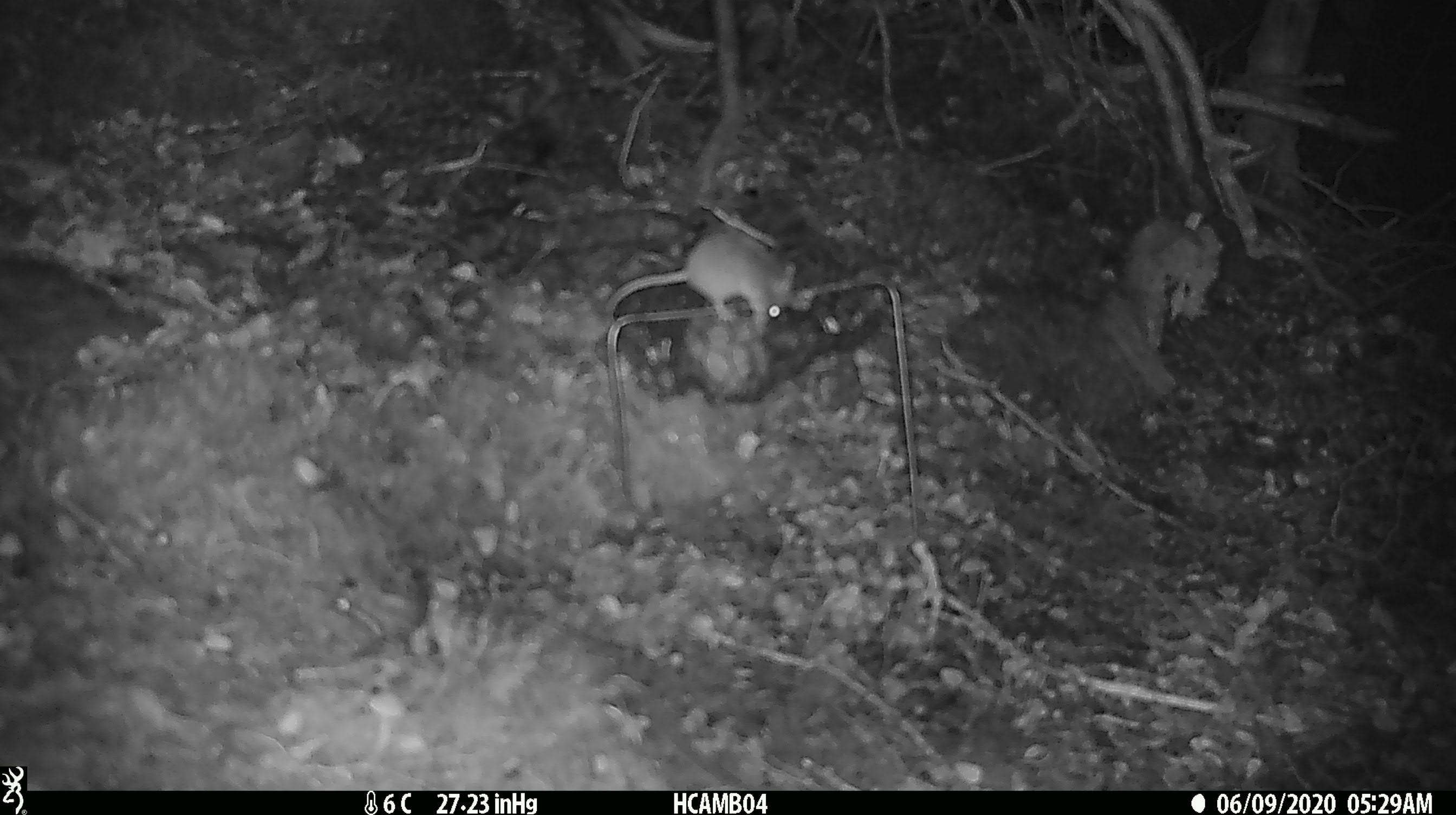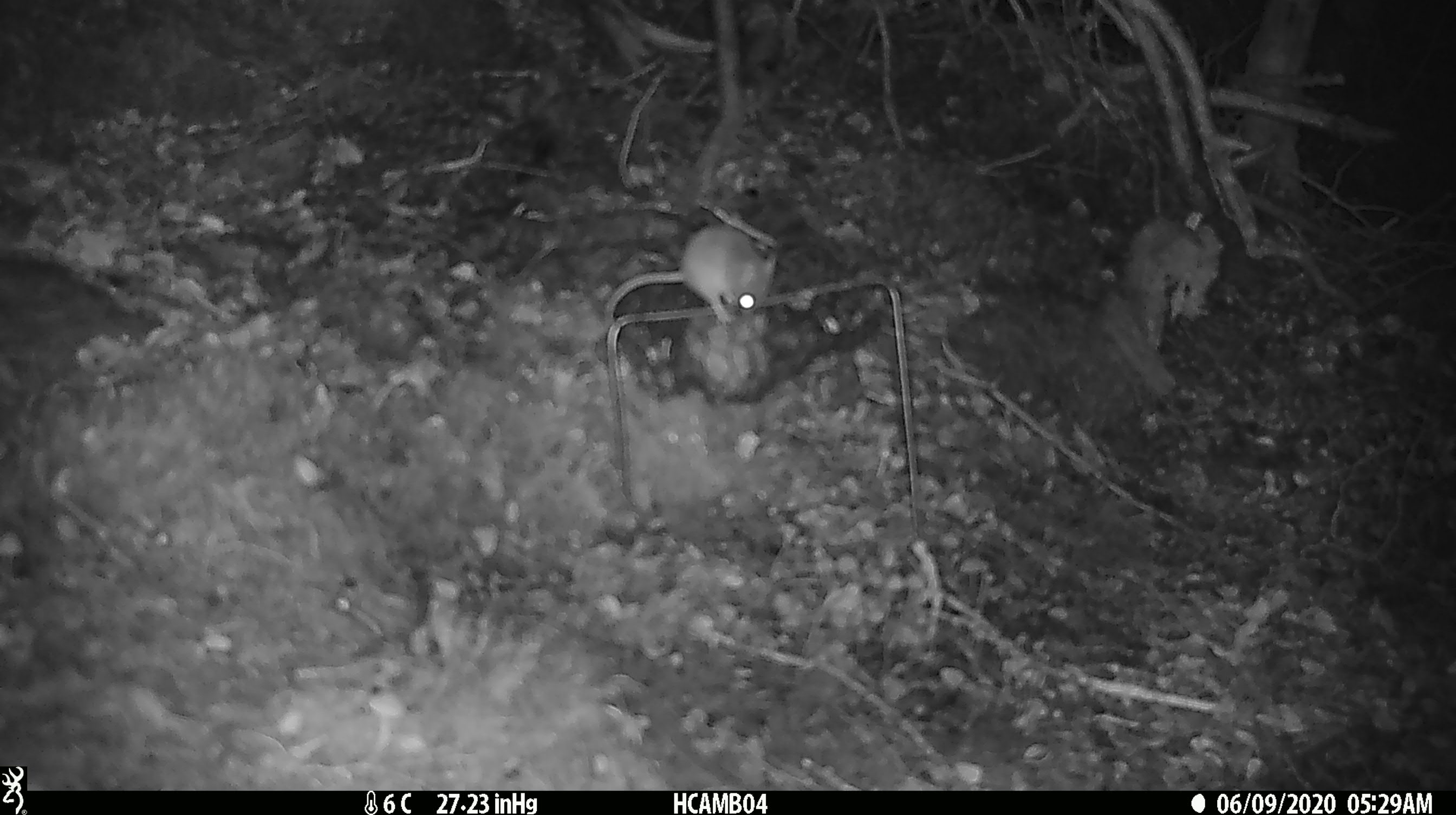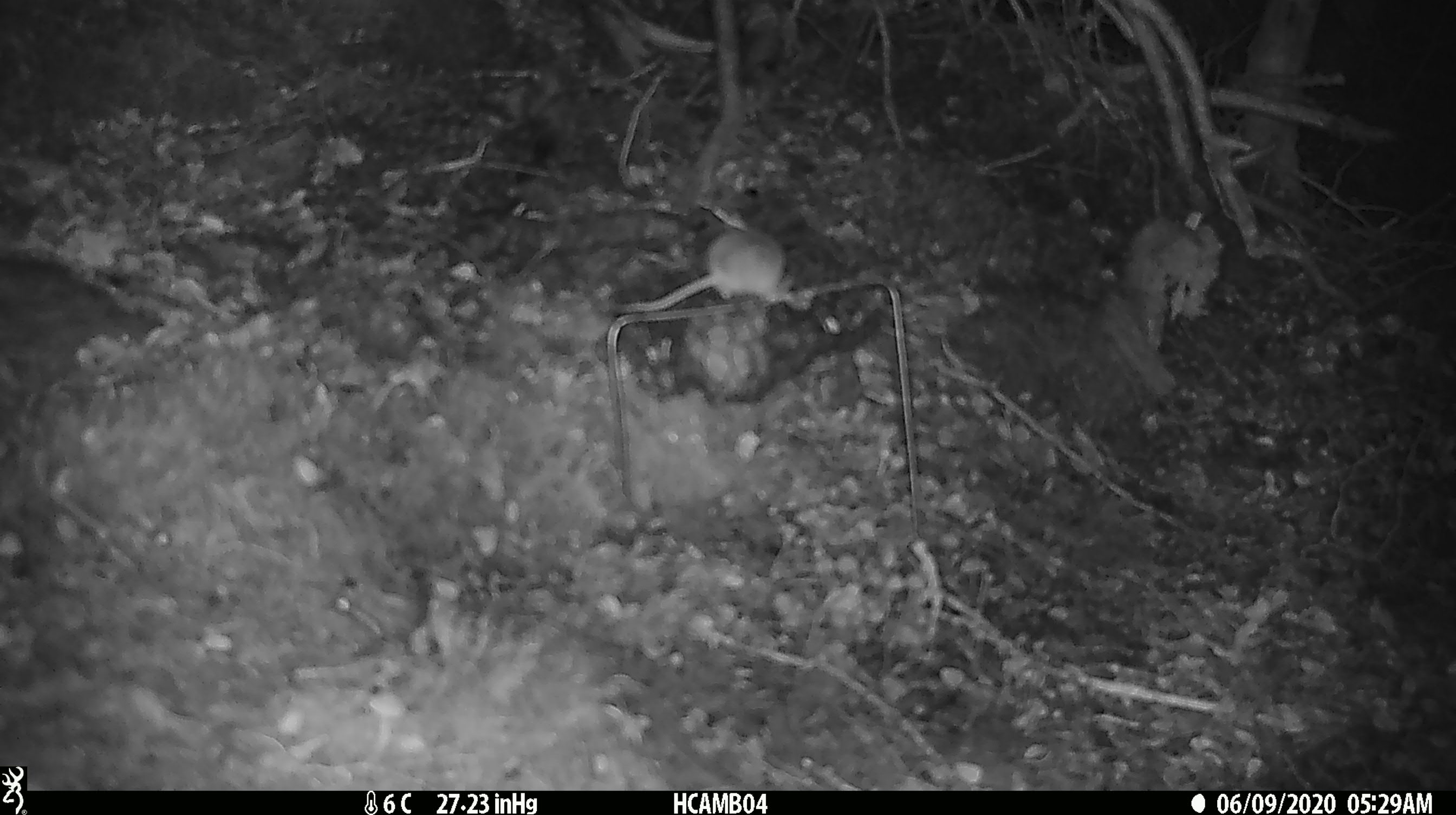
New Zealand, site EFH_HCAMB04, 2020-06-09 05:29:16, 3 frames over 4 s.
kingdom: Animalia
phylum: Chordata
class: Mammalia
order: Rodentia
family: Muridae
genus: Mus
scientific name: Mus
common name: mouse